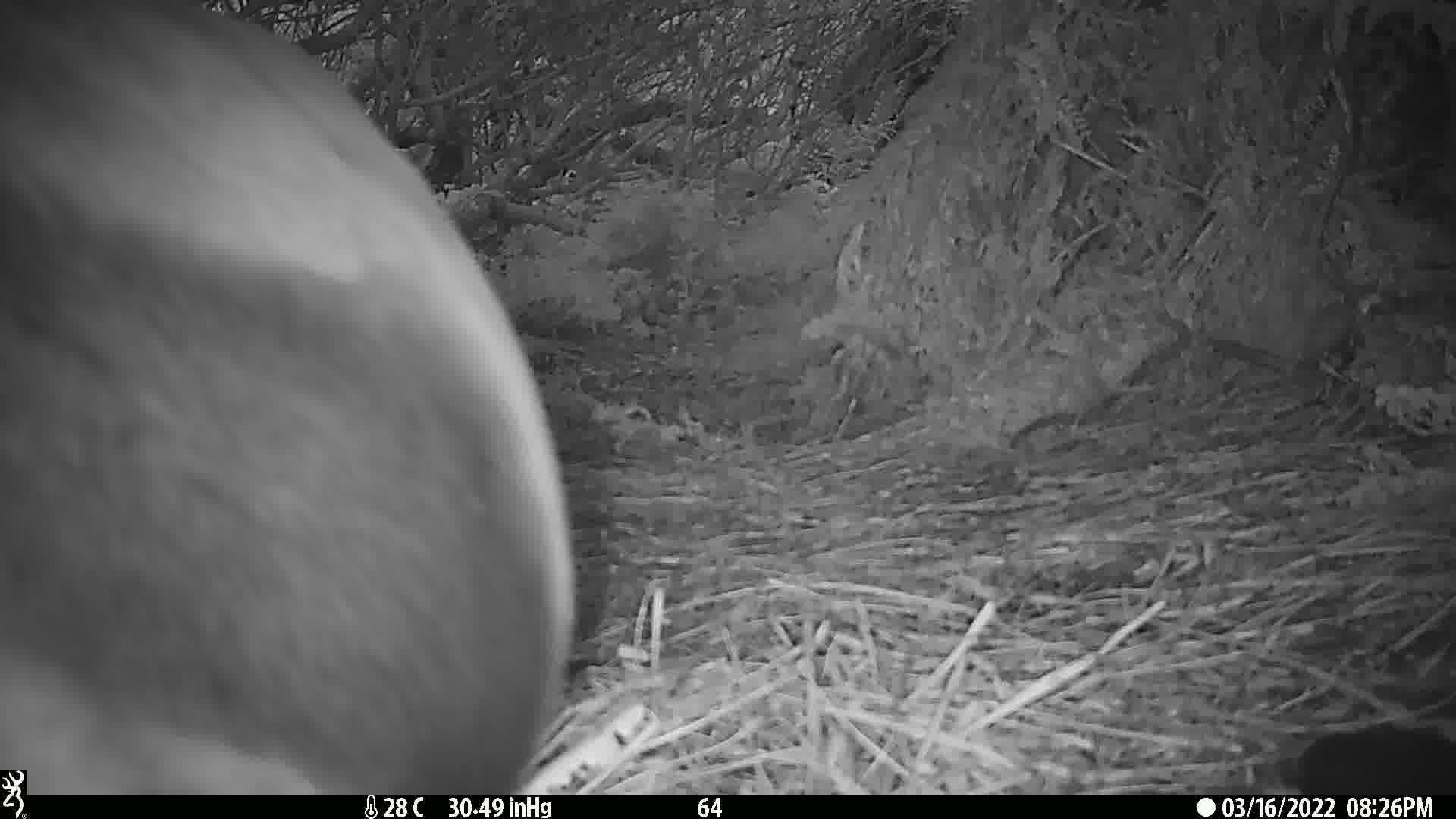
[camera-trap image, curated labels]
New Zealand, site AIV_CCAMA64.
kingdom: Animalia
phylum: Chordata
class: Mammalia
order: Carnivora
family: Otariidae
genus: Phocarctos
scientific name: Phocarctos hookeri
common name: new zealand sea lion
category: sealion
Sealion (new zealand sea lion) (Phocarctos hookeri).